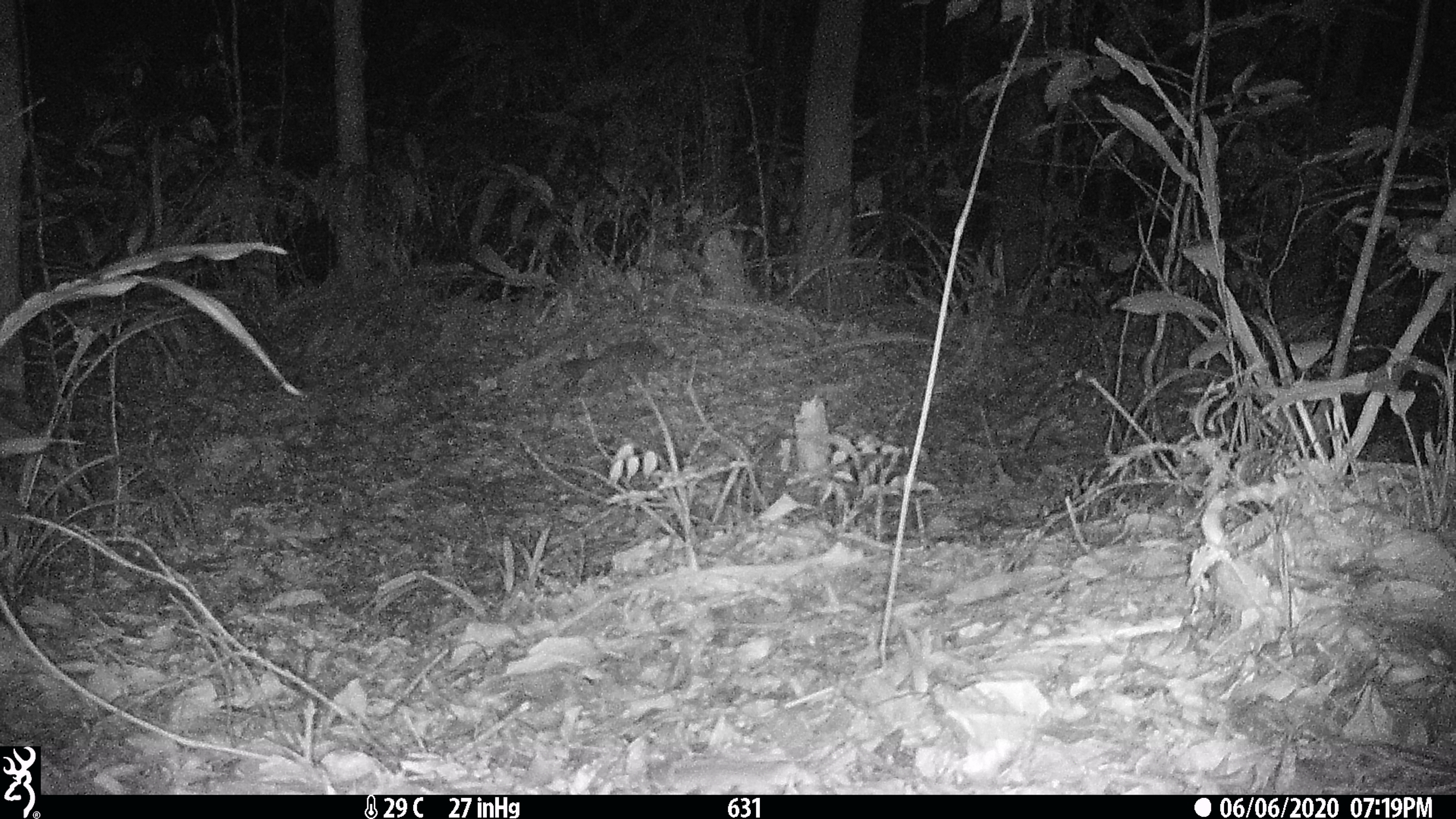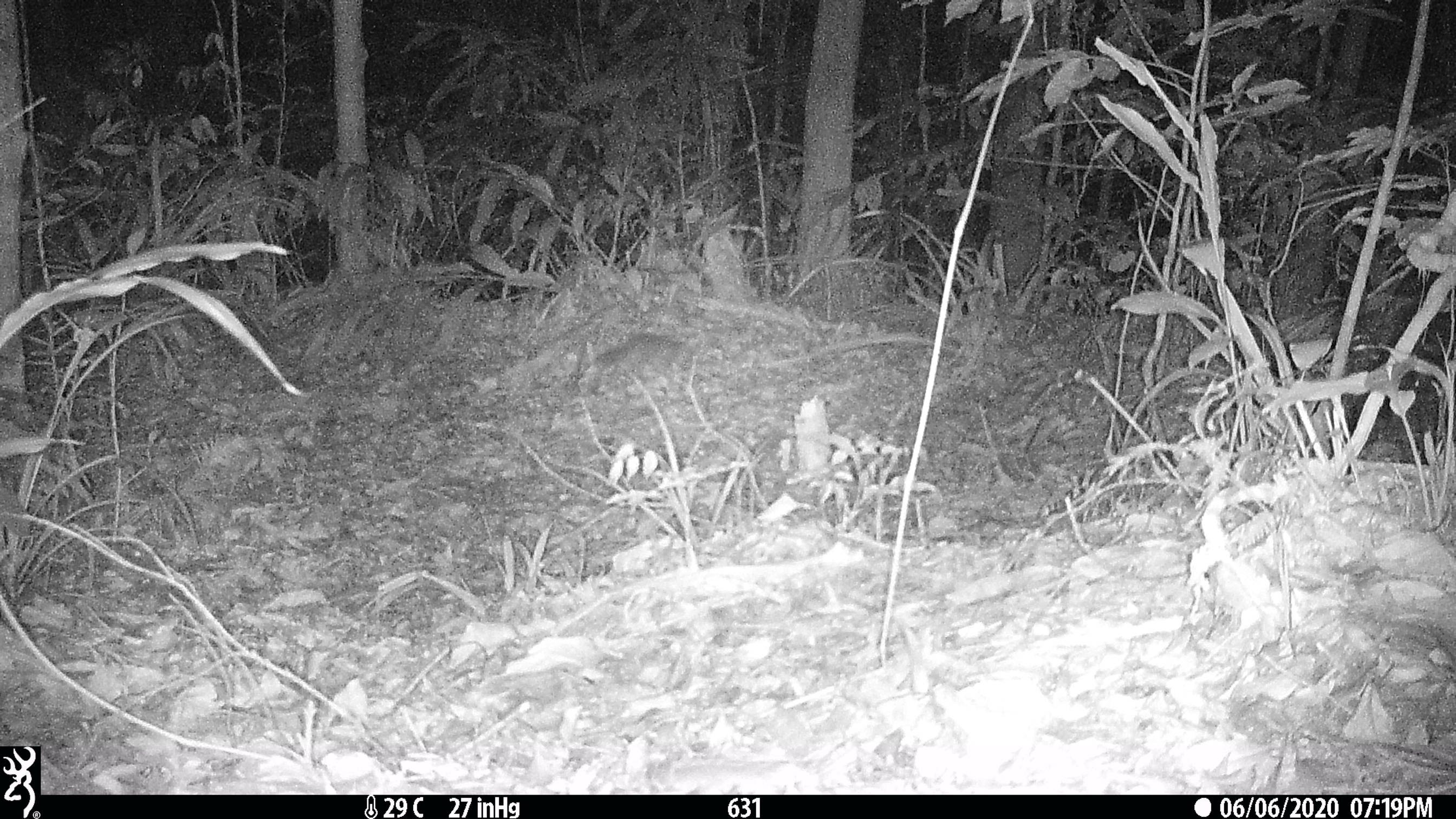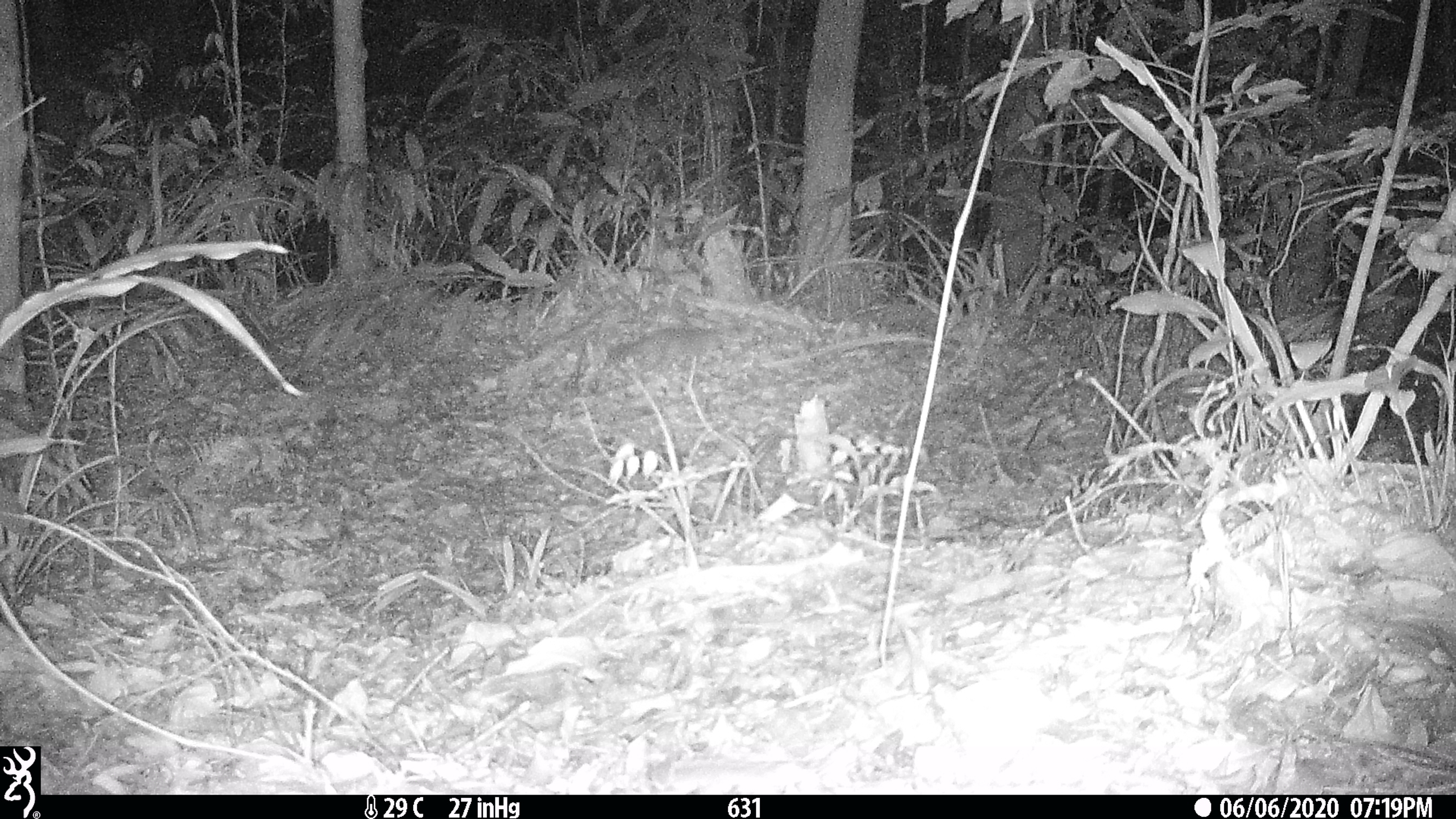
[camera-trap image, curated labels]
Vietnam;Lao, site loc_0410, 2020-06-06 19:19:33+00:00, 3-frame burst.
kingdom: Animalia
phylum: Chordata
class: Mammalia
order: Carnivora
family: Mustelidae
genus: Melogale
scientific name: Melogale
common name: ferret badger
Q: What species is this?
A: Ferret badger (Melogale).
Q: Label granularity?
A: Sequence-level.